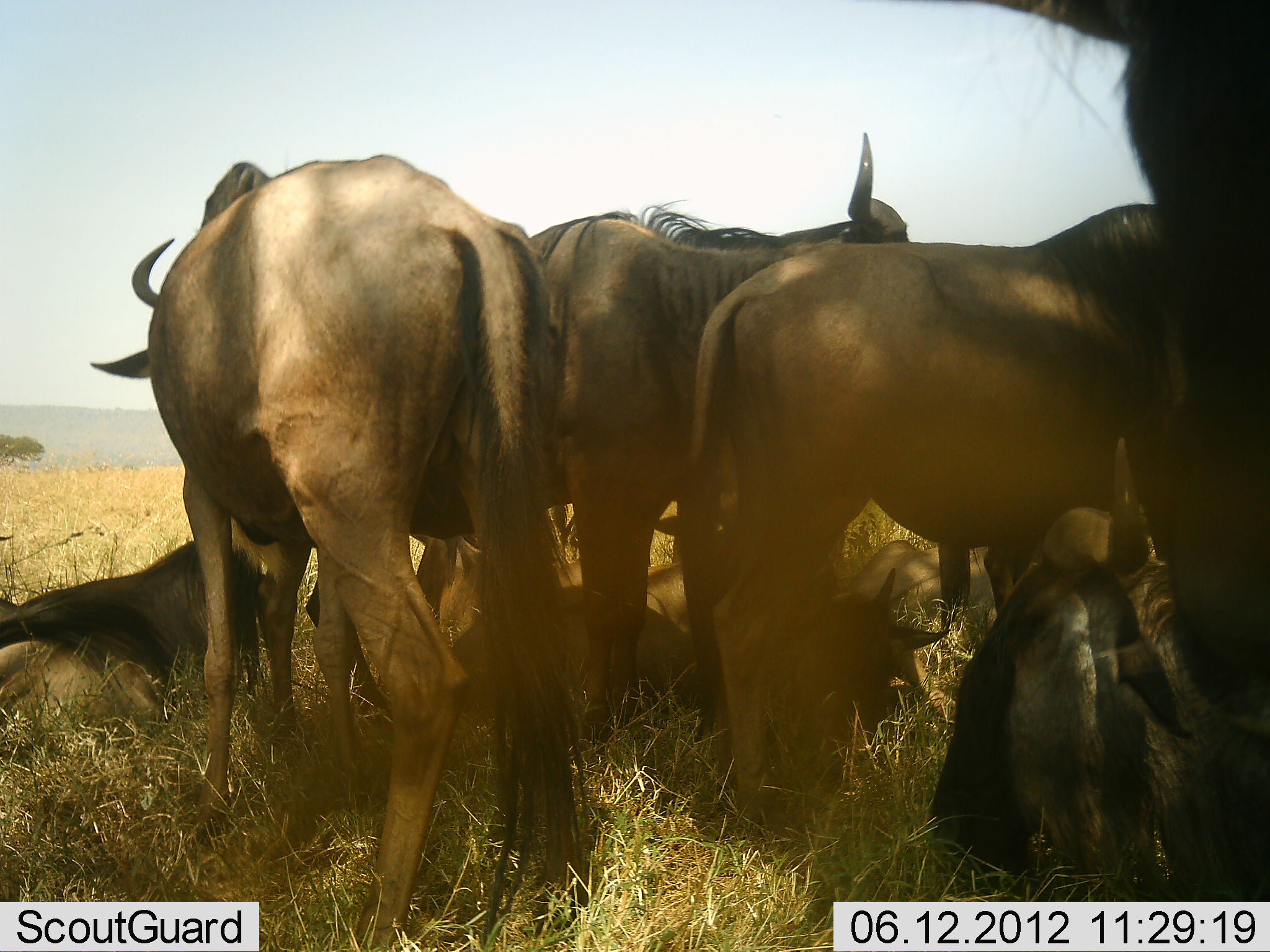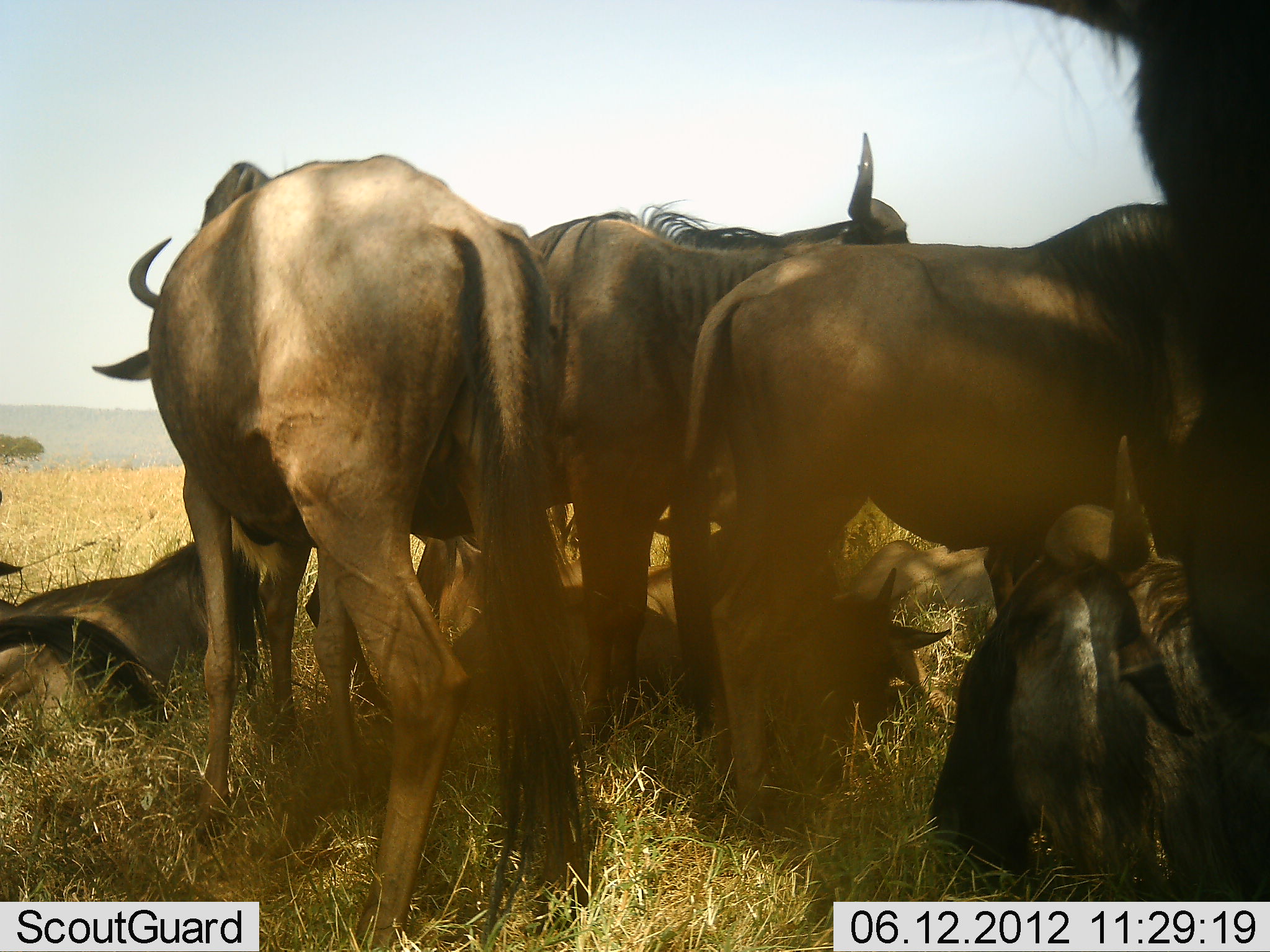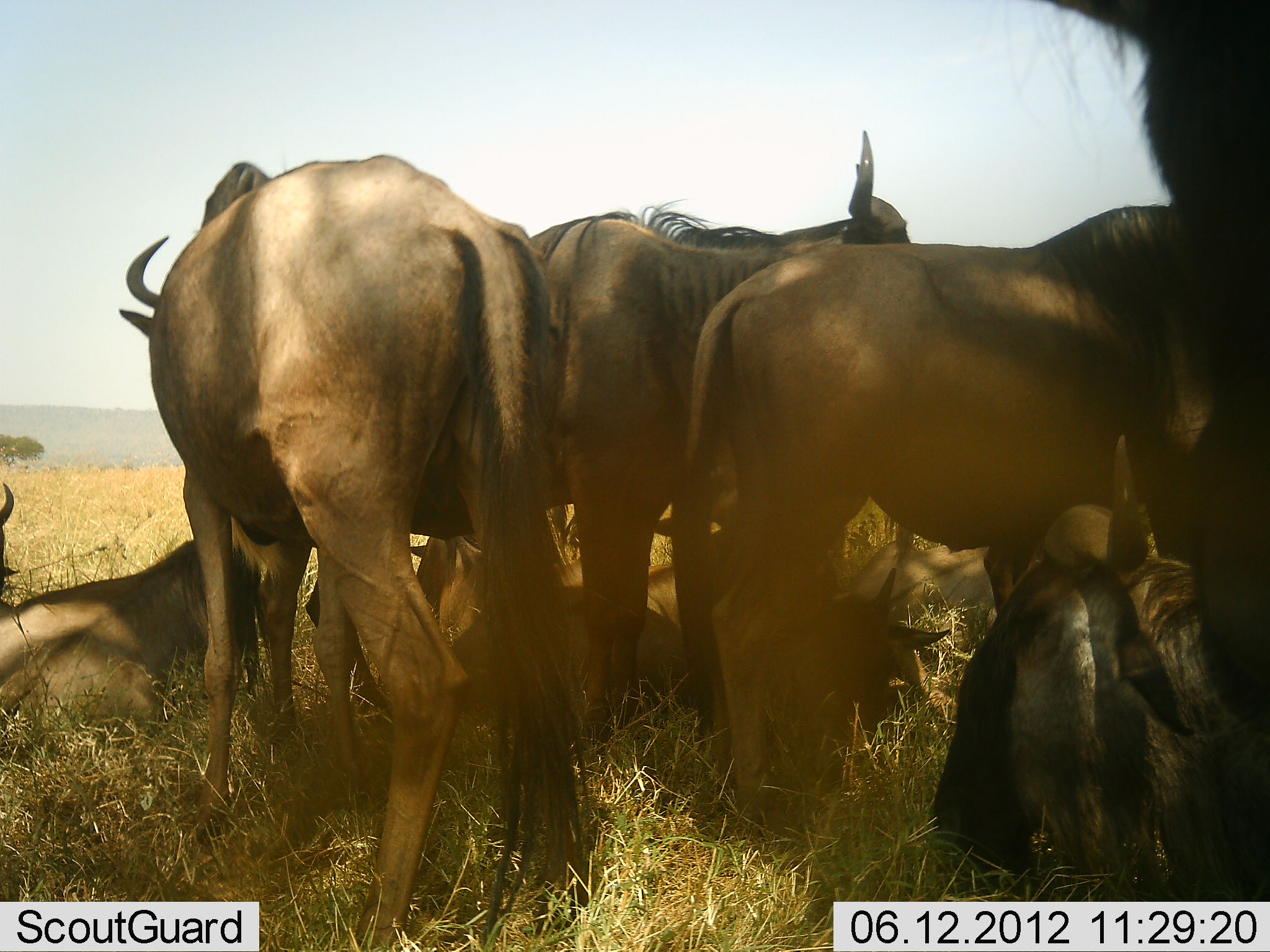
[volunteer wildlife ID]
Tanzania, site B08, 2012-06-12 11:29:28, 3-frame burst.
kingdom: Animalia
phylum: Chordata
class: Mammalia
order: Artiodactyla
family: Bovidae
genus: Connochaetes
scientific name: Connochaetes taurinus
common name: blue wildebeest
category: wildebeest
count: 8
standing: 73%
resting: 100%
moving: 0%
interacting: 9%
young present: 9%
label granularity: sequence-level